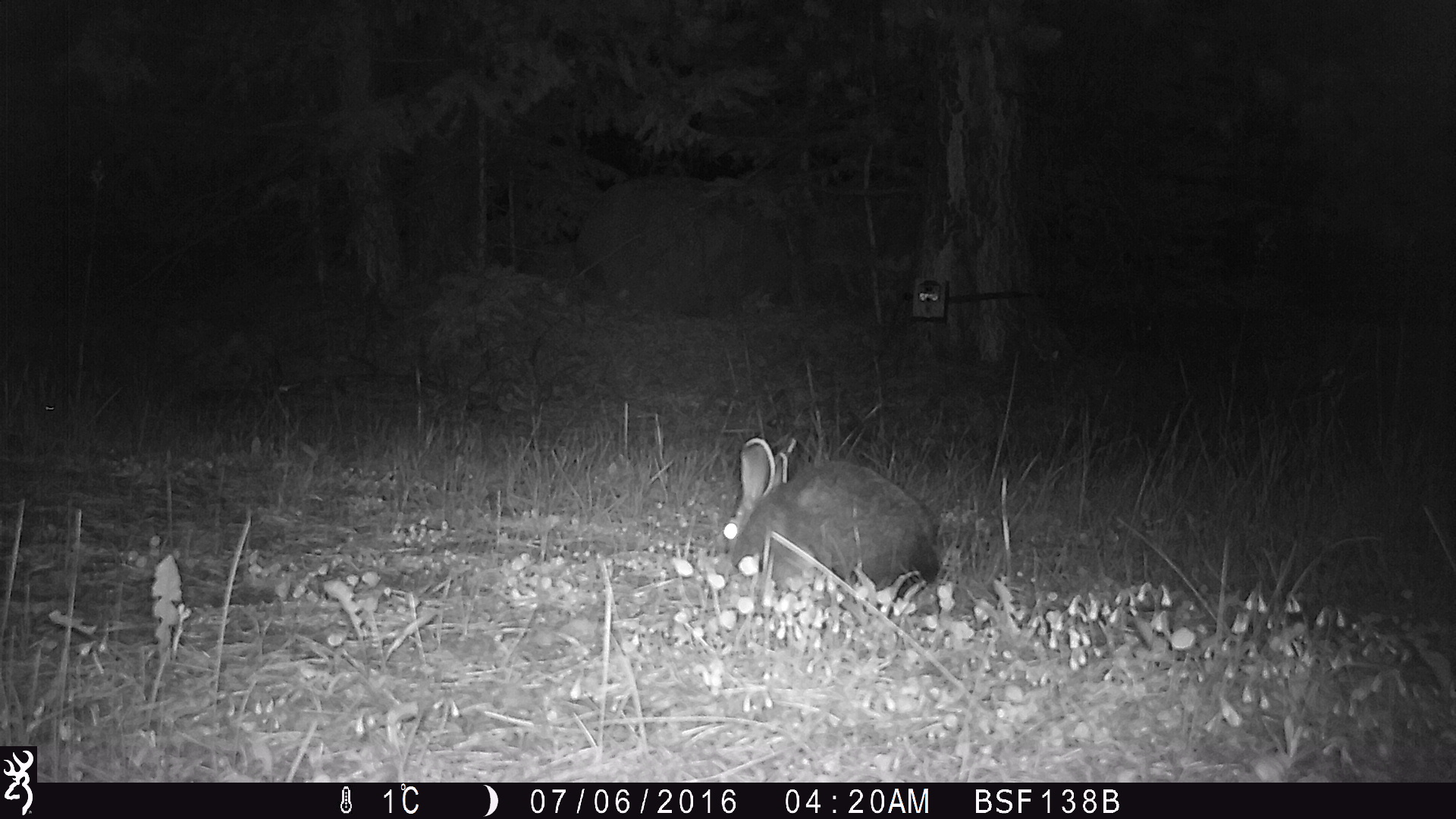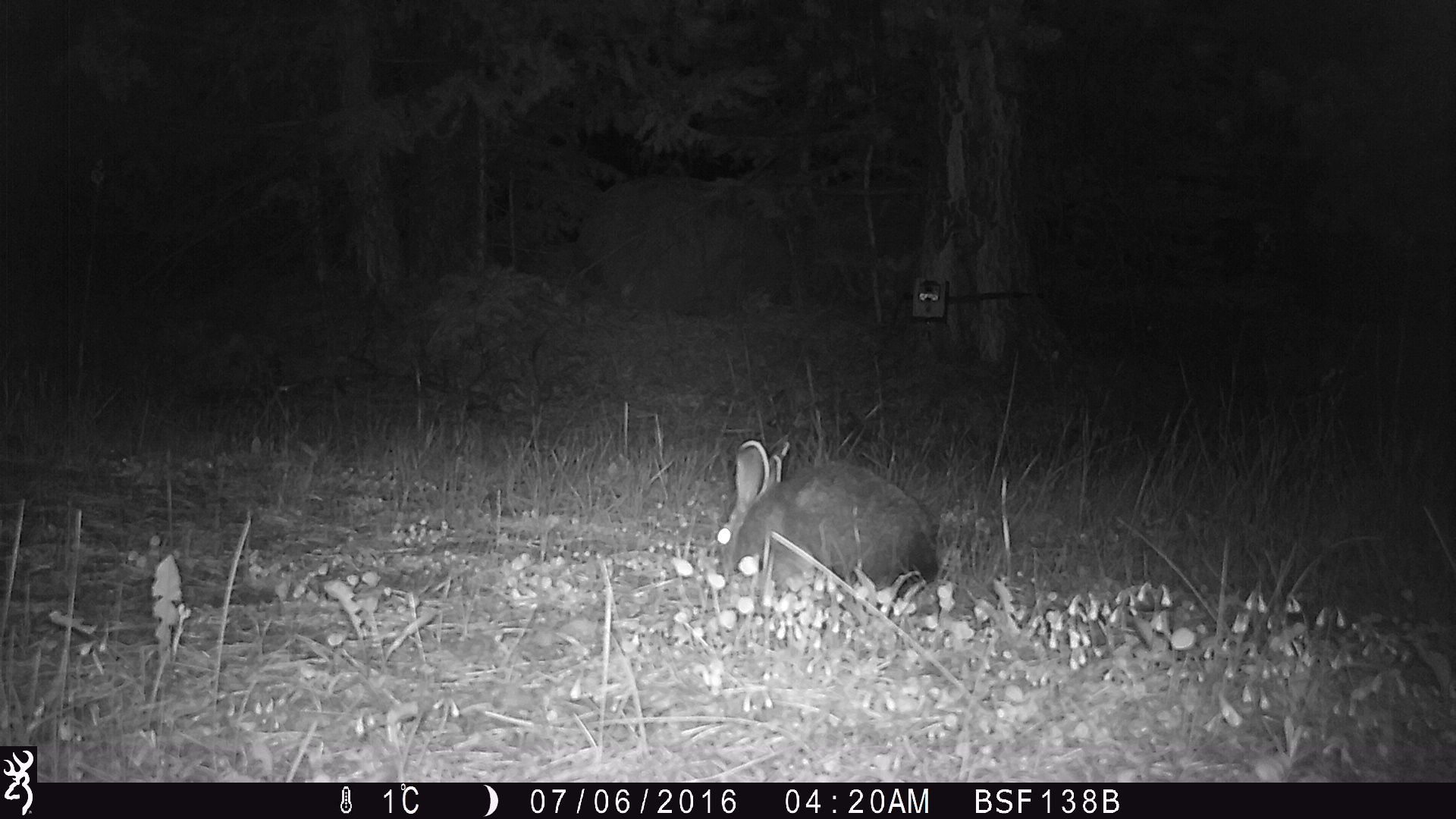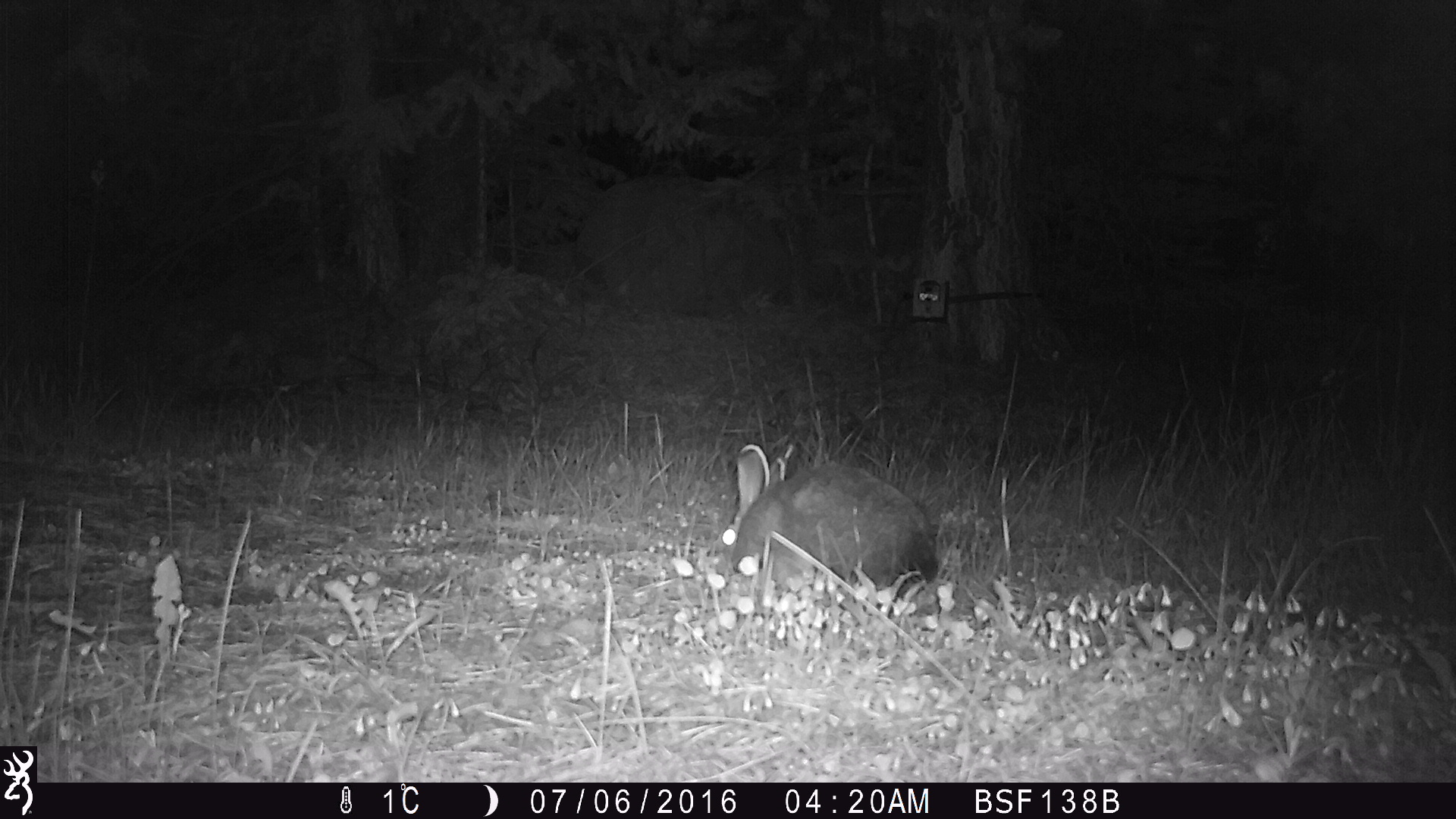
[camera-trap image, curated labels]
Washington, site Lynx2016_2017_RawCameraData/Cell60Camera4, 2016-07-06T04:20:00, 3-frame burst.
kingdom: Animalia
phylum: Chordata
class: Mammalia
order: Lagomorpha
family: Leporidae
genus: Lepus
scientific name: Lepus americanus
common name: snowshoe hare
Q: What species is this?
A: Lepus americanus (snowshoe hare).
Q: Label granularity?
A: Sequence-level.